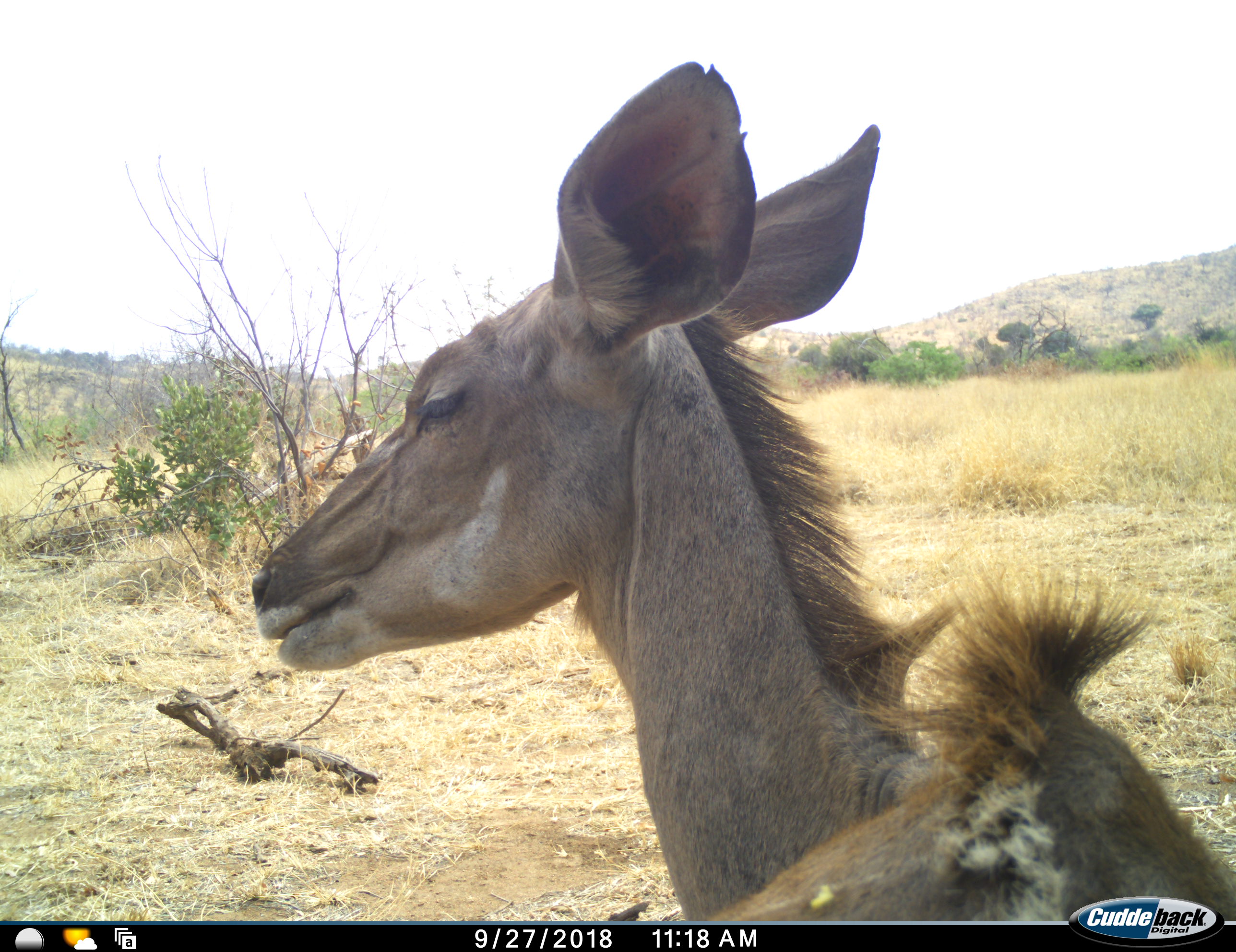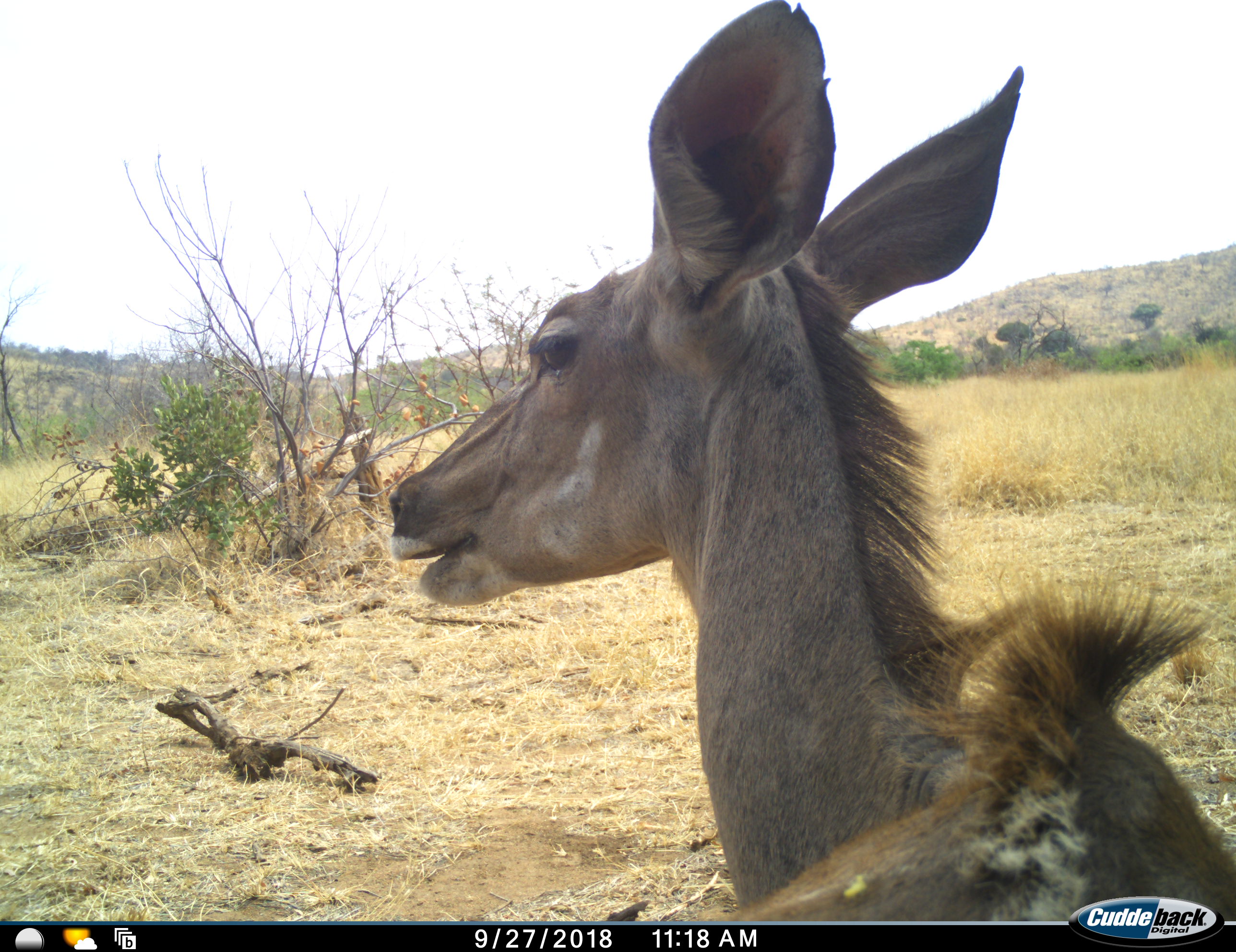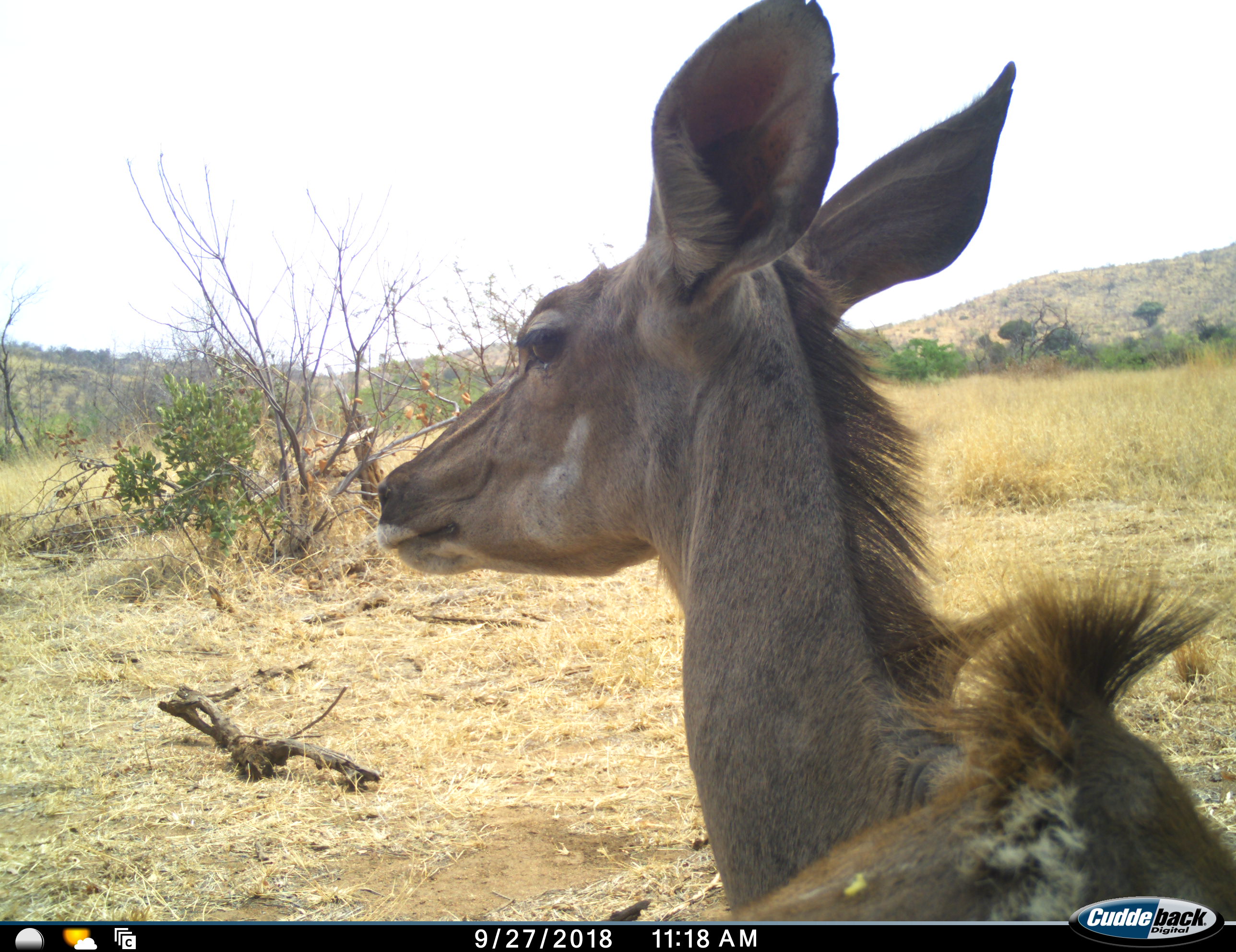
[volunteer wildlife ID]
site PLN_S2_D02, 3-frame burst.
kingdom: Animalia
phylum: Chordata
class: Mammalia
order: Artiodactyla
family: Bovidae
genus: Tragelaphus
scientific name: Tragelaphus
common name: kudu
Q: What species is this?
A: Kudu (Tragelaphus).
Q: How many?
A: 1.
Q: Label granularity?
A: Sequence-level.